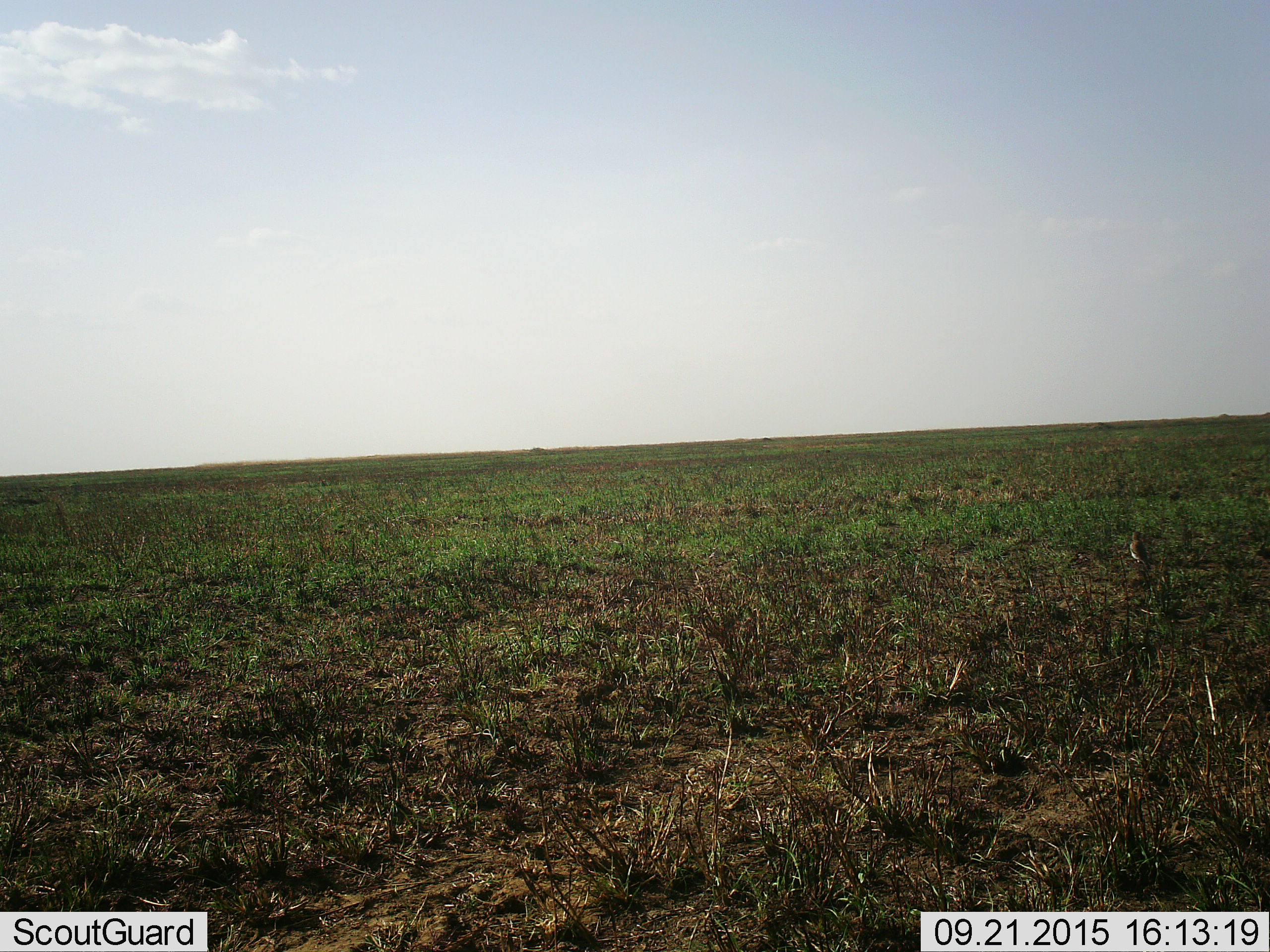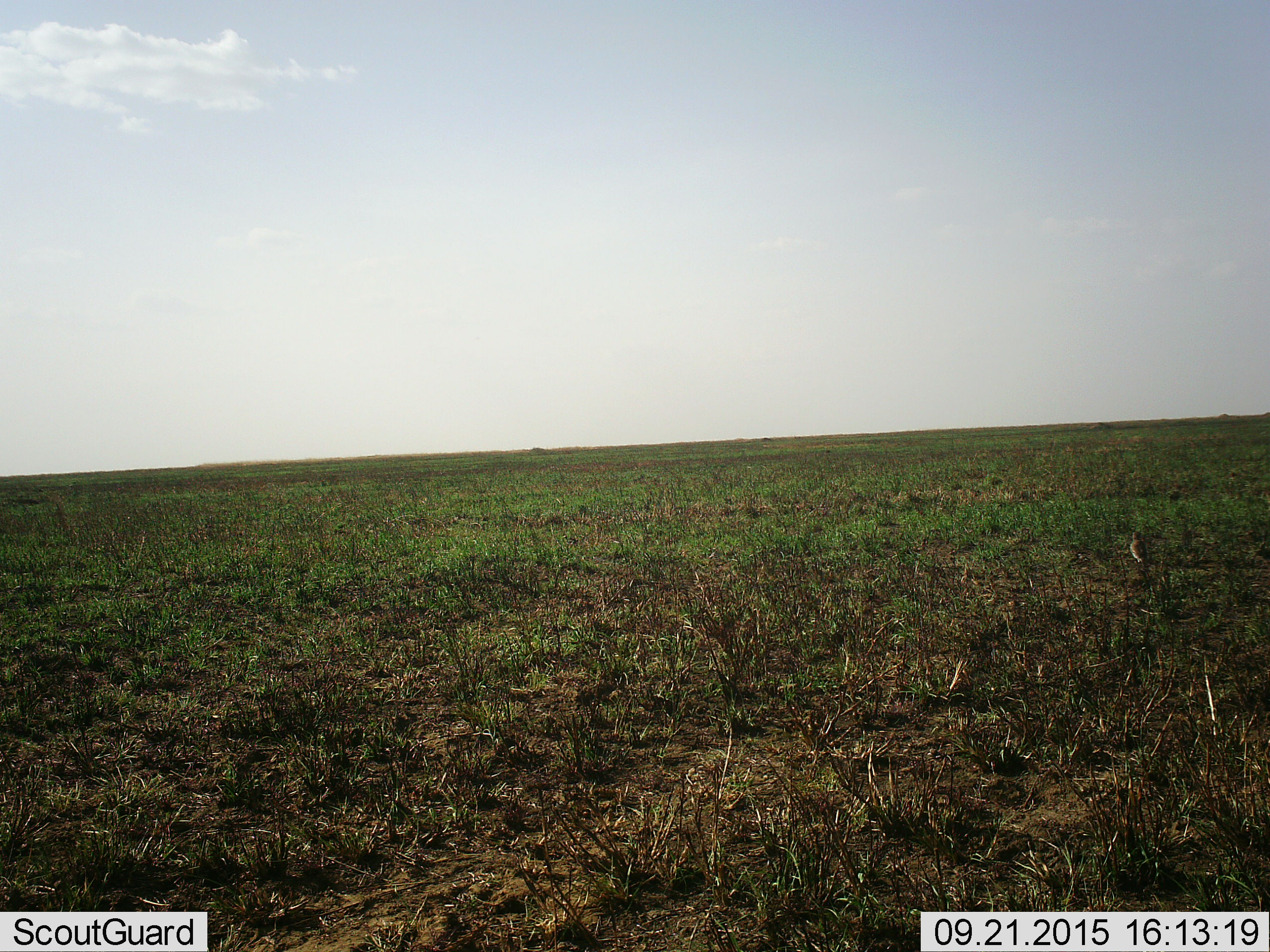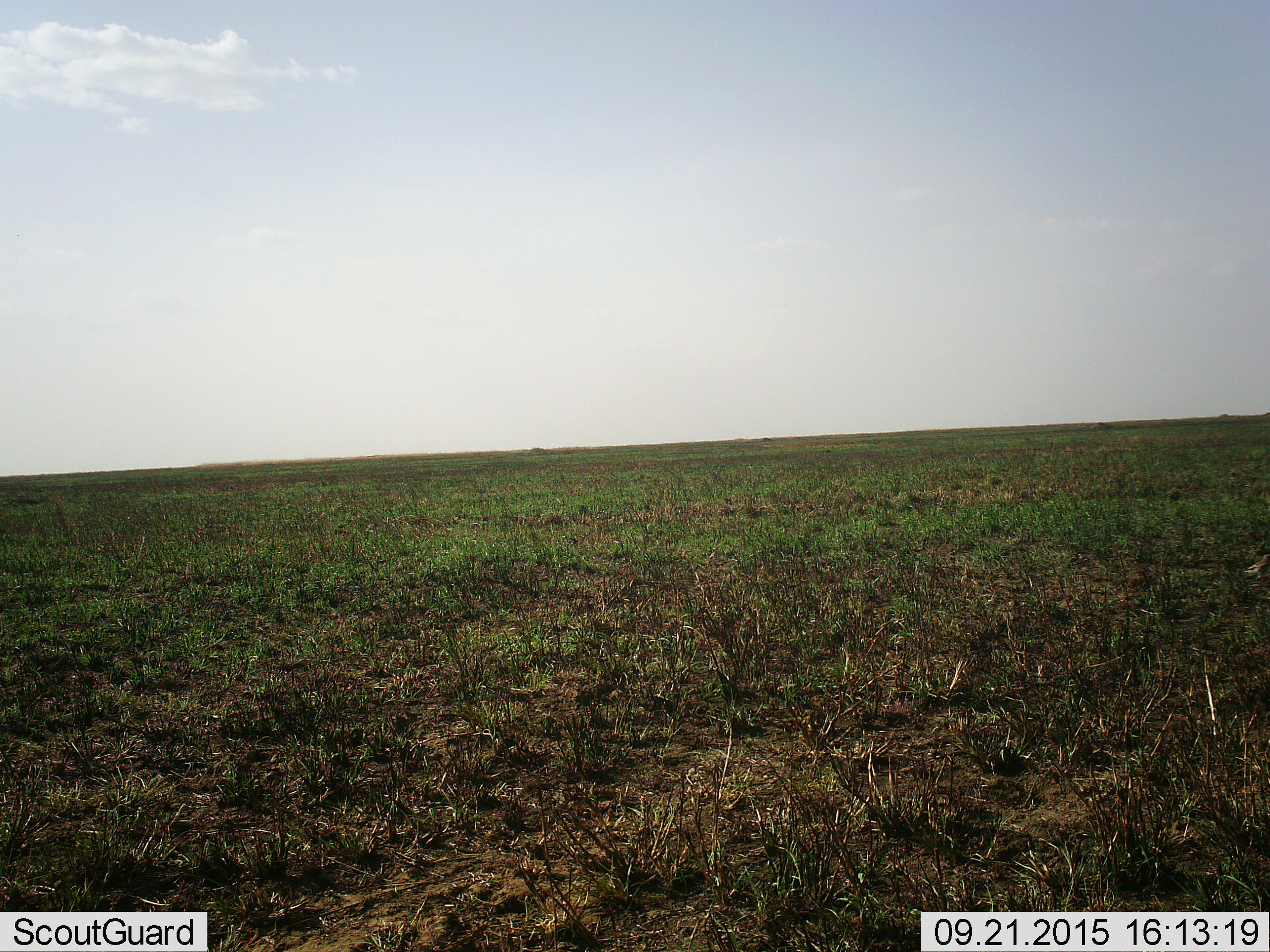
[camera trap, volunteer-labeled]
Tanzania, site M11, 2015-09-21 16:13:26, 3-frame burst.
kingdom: Animalia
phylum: Chordata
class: Aves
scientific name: Aves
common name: bird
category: otherbird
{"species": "otherbird (bird) (Aves)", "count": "1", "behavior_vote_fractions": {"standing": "25%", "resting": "25%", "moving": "75%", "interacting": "0%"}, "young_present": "0%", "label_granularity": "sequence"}